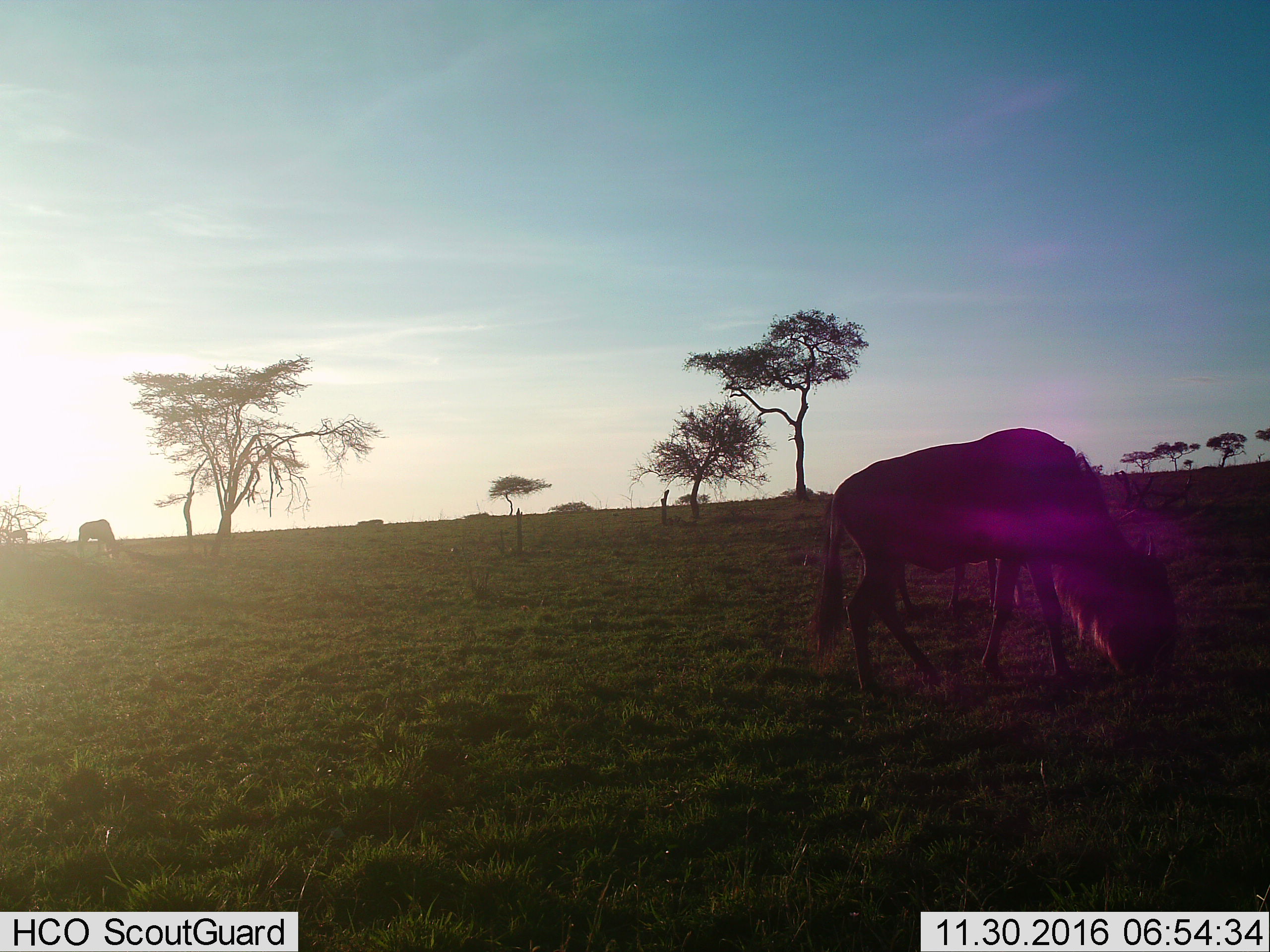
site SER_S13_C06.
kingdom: Animalia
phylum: Chordata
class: Mammalia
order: Artiodactyla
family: Bovidae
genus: Connochaetes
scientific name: Connochaetes taurinus taurinus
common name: blue wildebeest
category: wildebeestblue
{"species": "wildebeestblue (blue wildebeest) (Connochaetes taurinus taurinus)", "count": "2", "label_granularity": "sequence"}